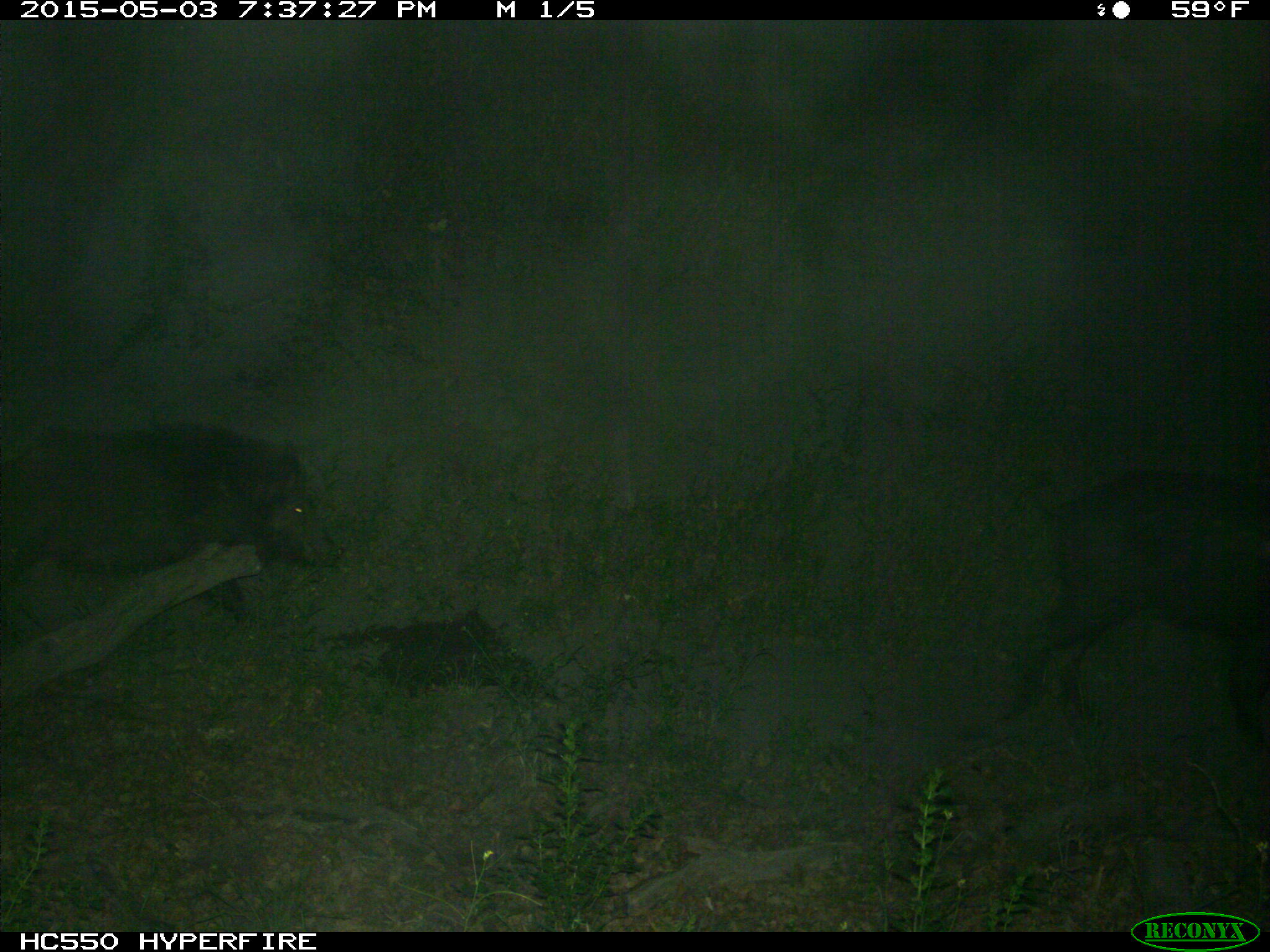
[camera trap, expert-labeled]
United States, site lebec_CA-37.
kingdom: Animalia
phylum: Chordata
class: Mammalia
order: Artiodactyla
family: Suidae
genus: Sus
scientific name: Sus scrofa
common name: wild boar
Sus scrofa (wild boar).